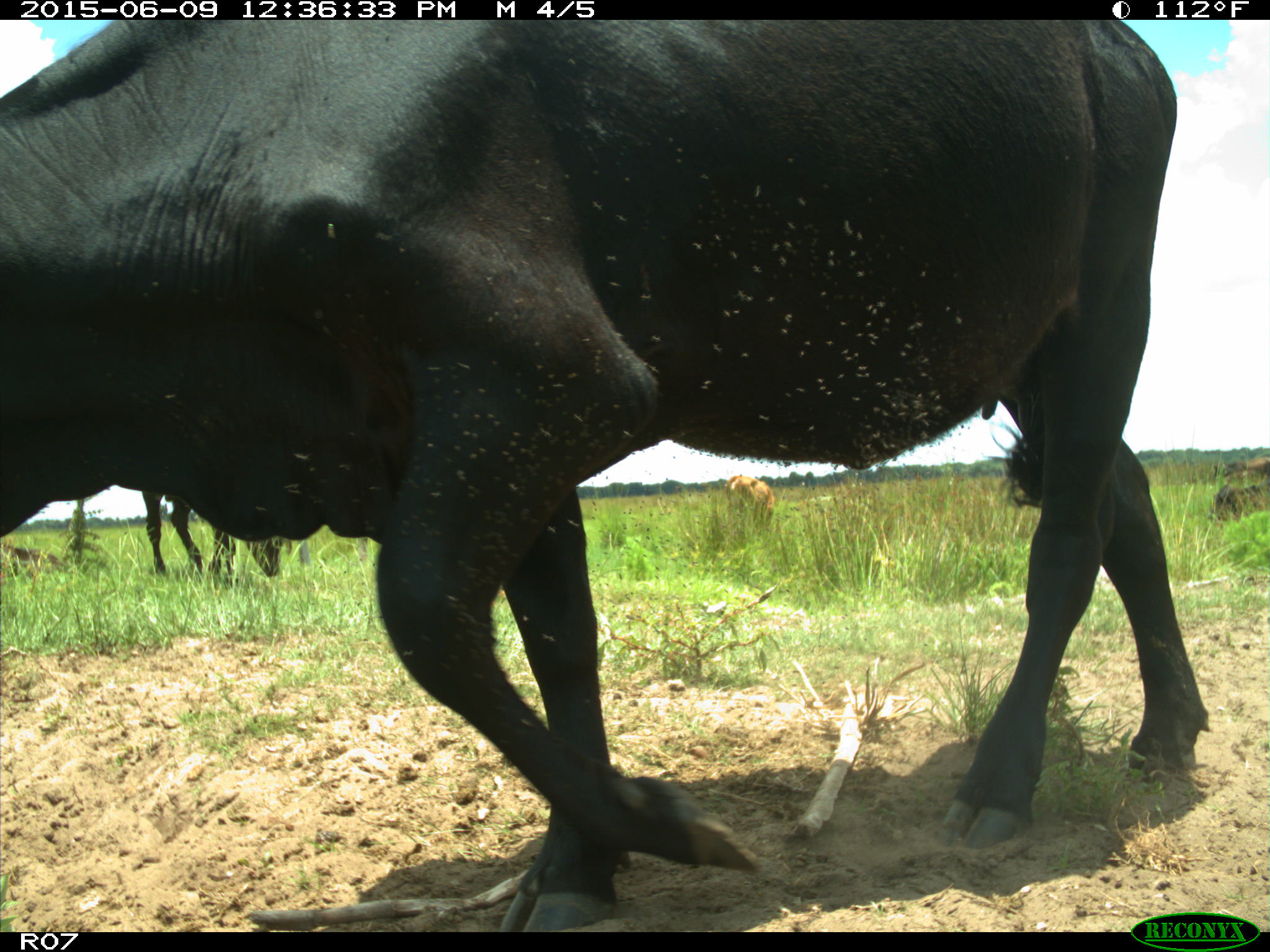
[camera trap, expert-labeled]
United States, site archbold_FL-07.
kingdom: Animalia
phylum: Chordata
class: Mammalia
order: Artiodactyla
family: Bovidae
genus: Bos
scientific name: Bos taurus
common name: domestic cow